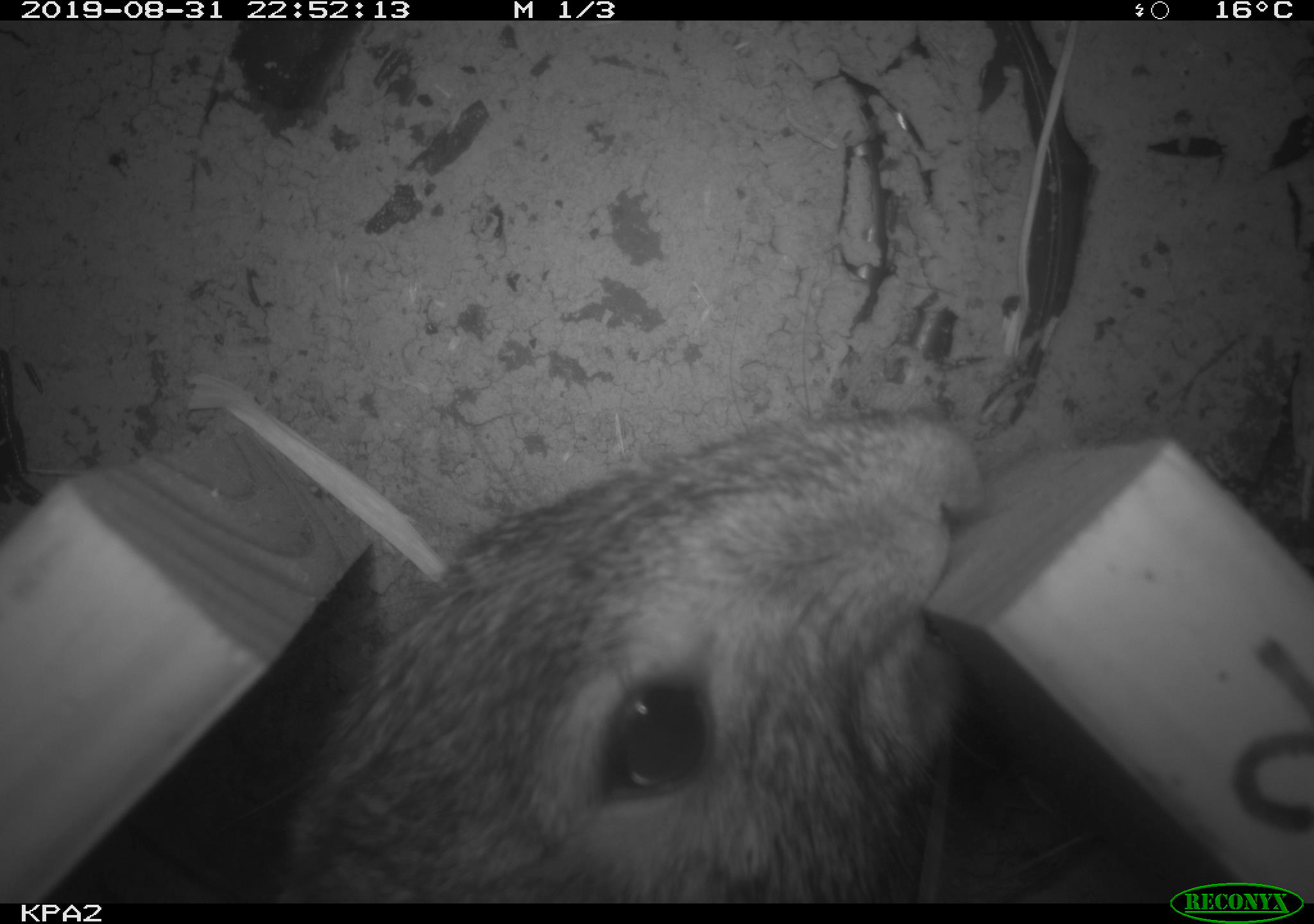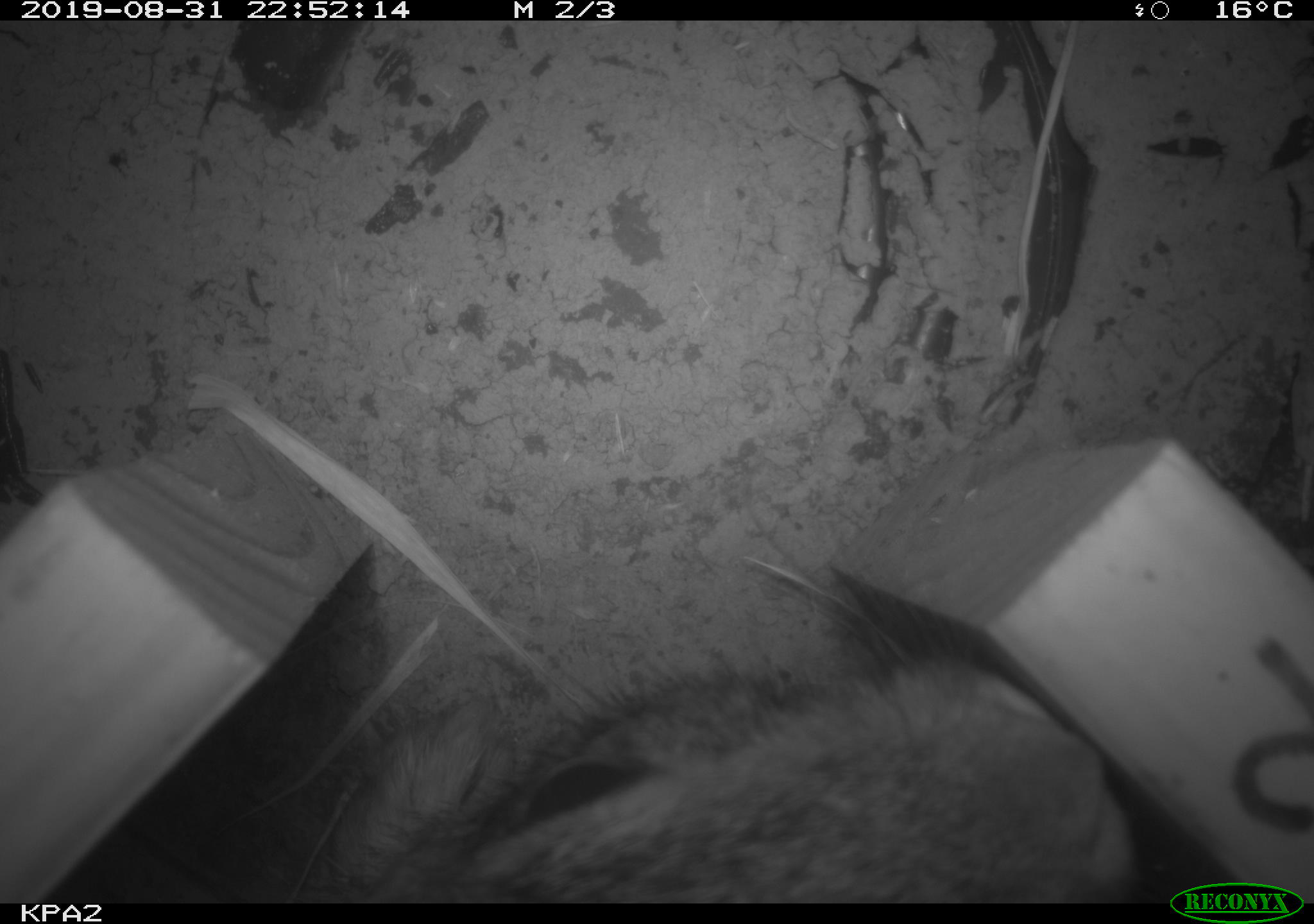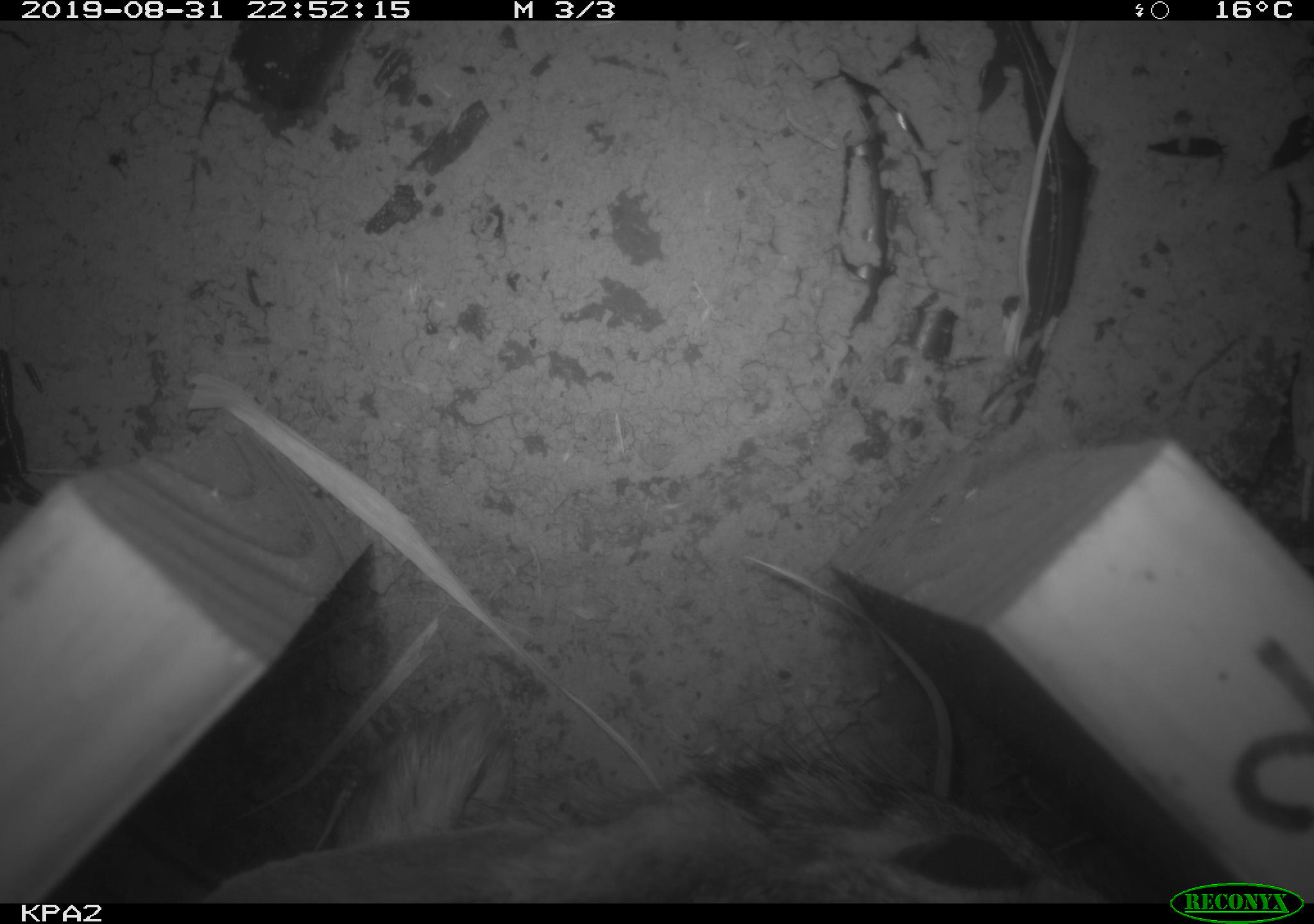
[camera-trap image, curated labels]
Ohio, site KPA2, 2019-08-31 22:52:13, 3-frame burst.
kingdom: Animalia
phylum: Chordata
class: Mammalia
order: Lagomorpha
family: Leporidae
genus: Sylvilagus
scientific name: Sylvilagus floridanus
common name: eastern cottontail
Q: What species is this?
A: Eastern cottontail (Sylvilagus floridanus).